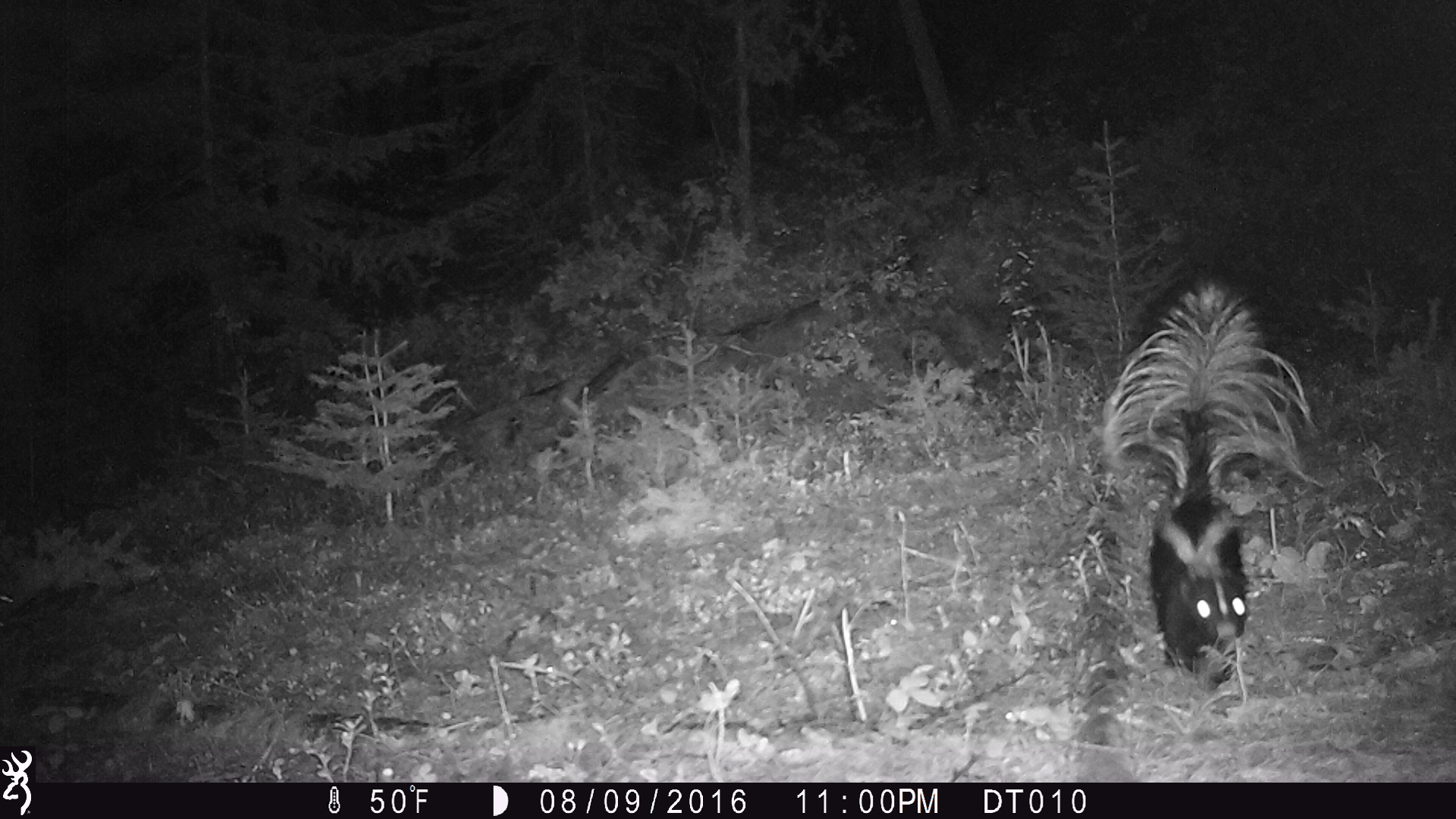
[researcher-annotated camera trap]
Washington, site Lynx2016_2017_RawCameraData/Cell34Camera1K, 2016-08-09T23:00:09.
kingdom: Animalia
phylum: Chordata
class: Mammalia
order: Carnivora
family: Mephitidae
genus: Mephitis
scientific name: Mephitis mephitis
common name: striped skunk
Mephitis mephitis (striped skunk). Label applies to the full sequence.